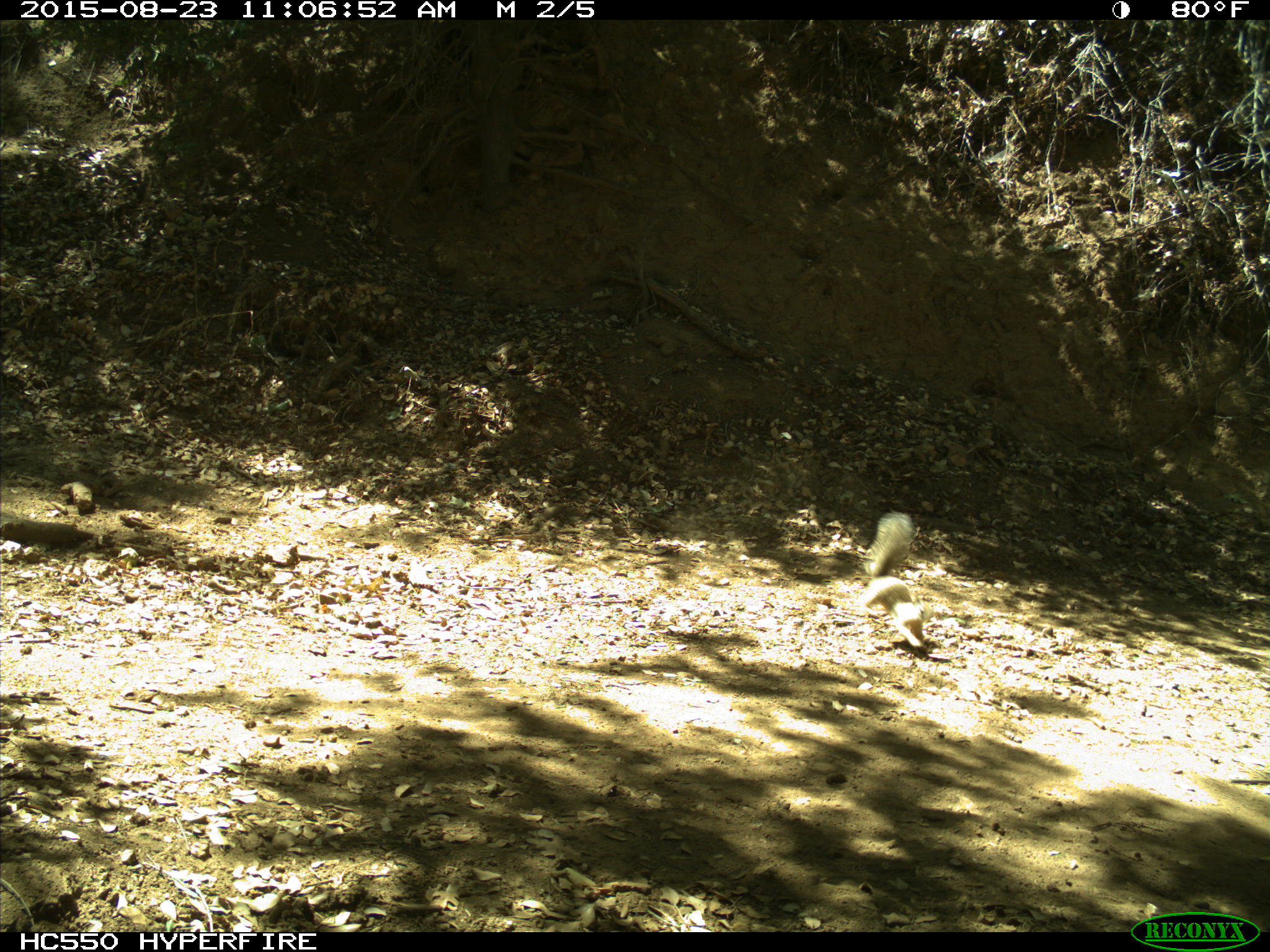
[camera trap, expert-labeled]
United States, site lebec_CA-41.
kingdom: Animalia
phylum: Chordata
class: Mammalia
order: Rodentia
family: Sciuridae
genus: Otospermophilus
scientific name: Otospermophilus beecheyi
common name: california ground squirrel